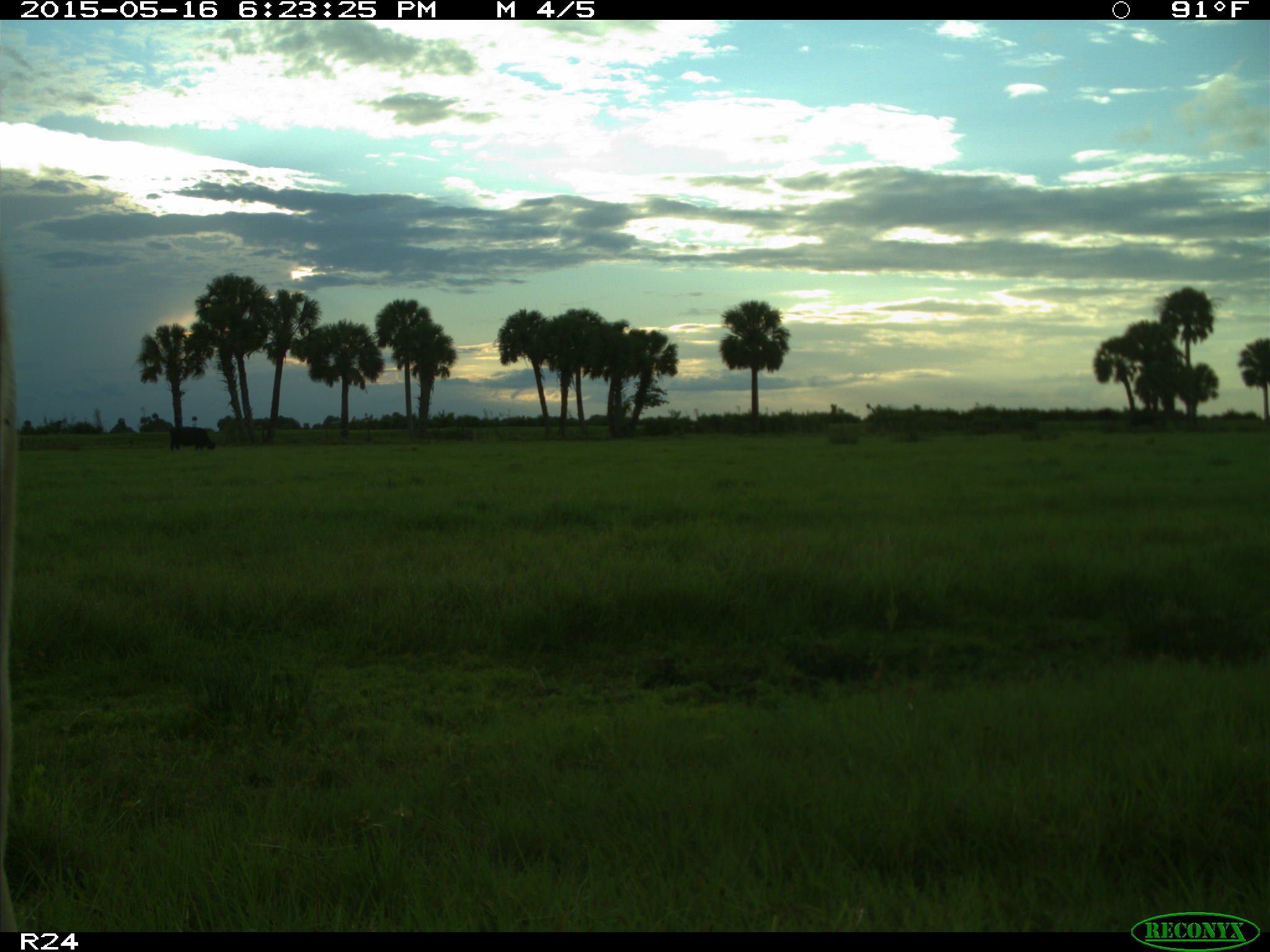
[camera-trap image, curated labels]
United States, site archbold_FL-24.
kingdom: Animalia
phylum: Chordata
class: Mammalia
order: Artiodactyla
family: Bovidae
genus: Bos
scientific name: Bos taurus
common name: domestic cow